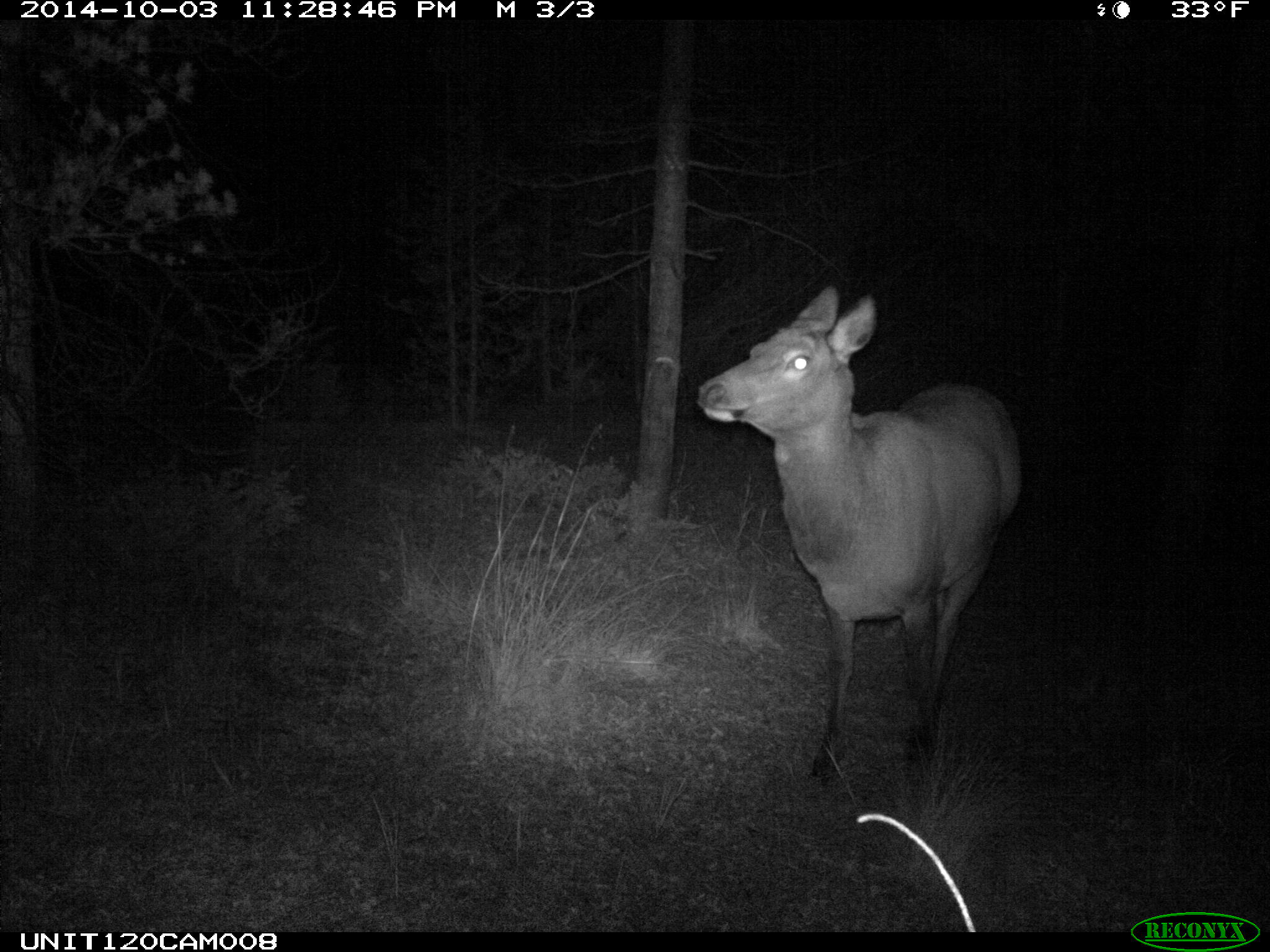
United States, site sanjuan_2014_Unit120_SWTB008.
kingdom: Animalia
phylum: Chordata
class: Mammalia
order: Artiodactyla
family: Cervidae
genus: Cervus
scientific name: Cervus elaphus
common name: red deer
Cervus elaphus (red deer).